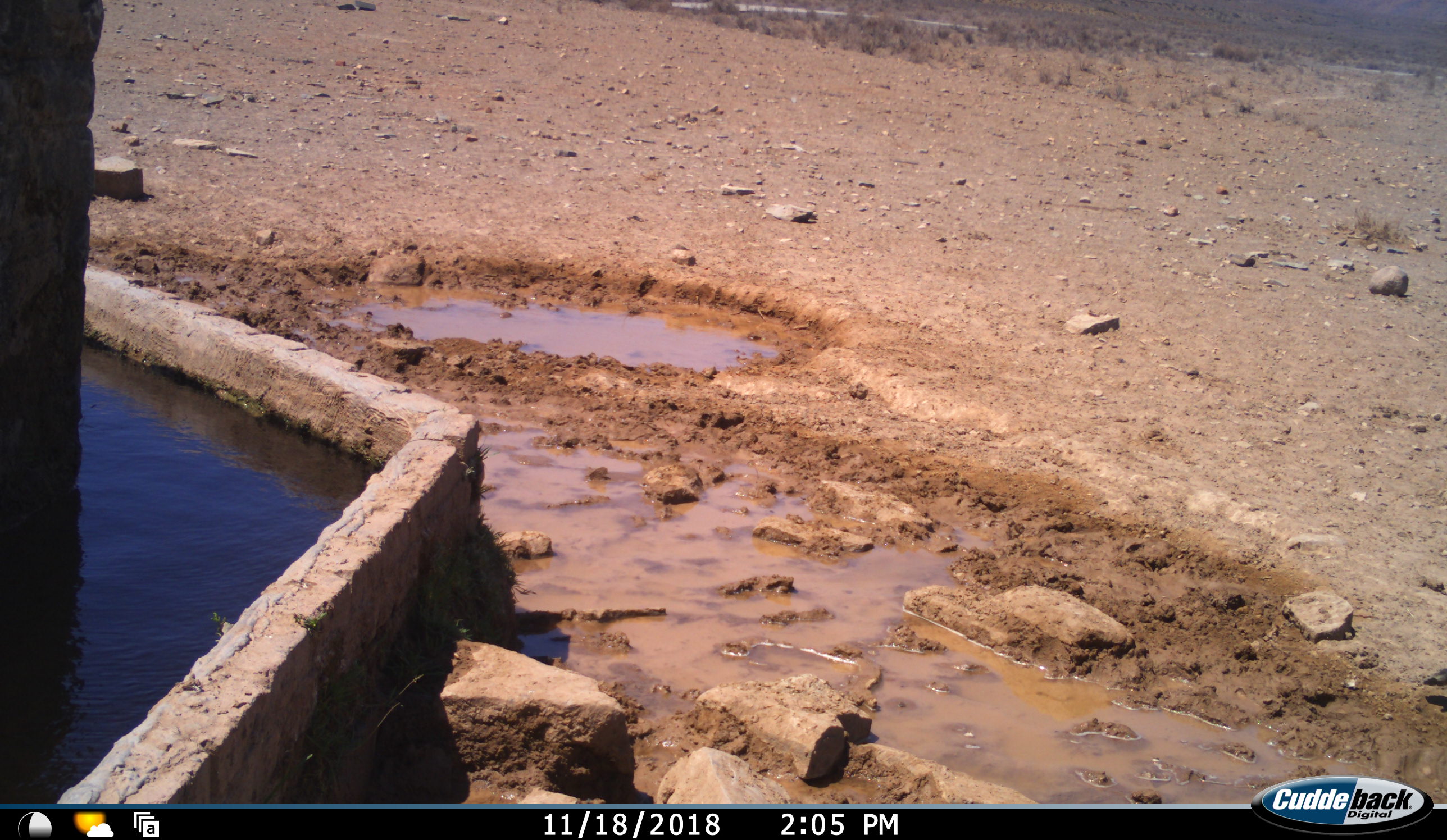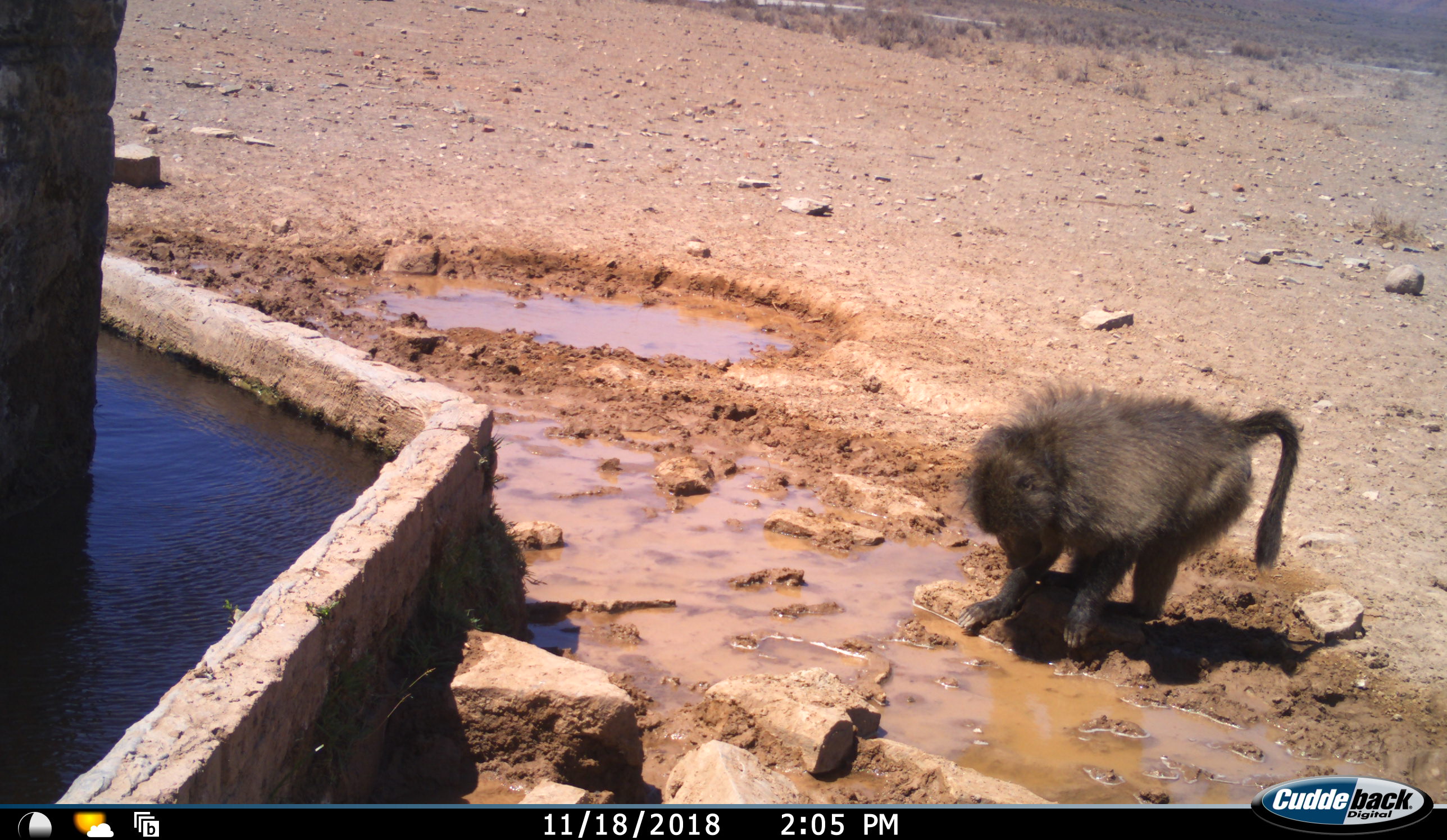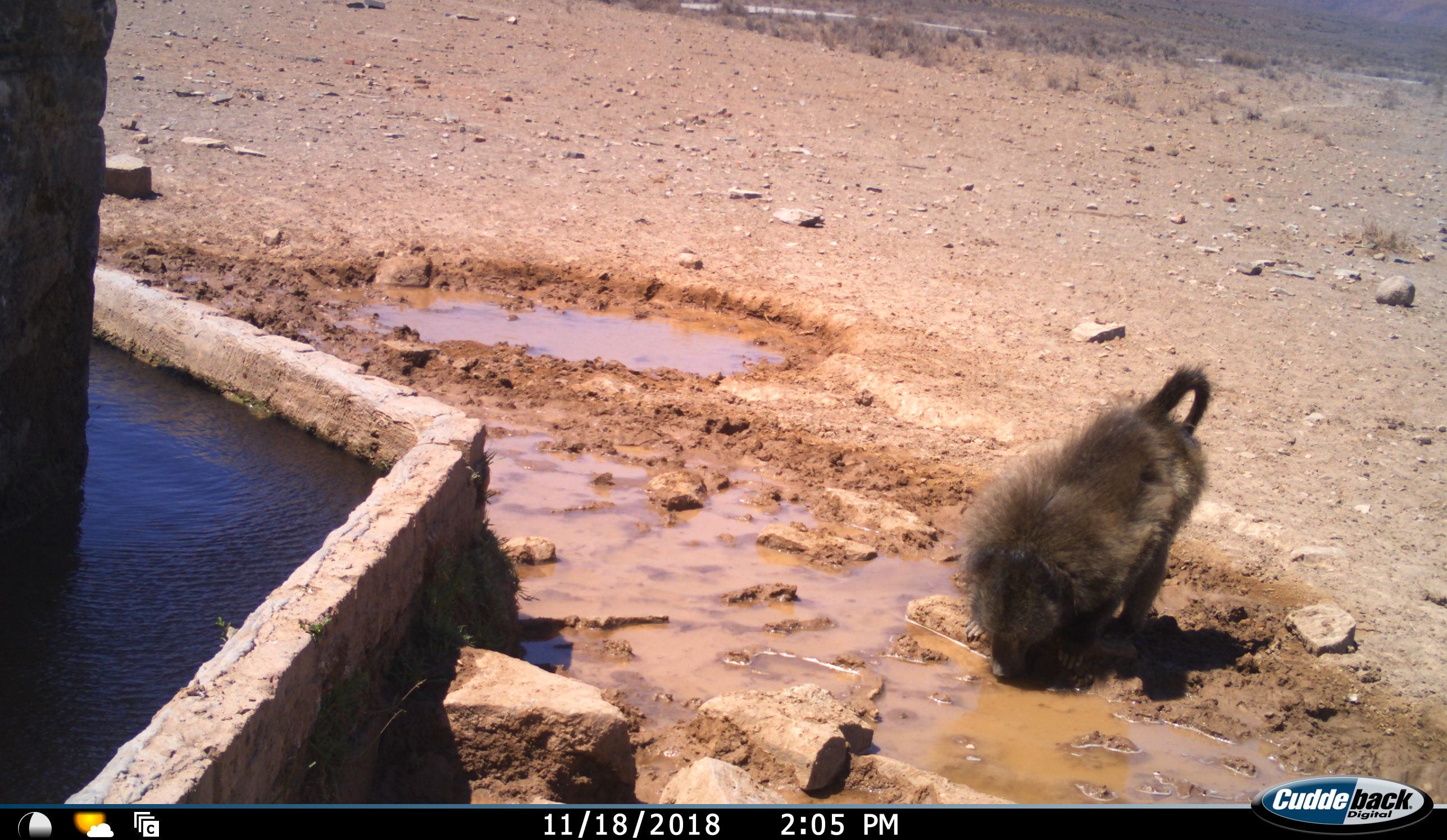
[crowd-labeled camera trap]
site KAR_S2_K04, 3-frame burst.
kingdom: Animalia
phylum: Chordata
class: Mammalia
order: Primates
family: Cercopithecidae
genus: Papio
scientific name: Papio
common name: baboon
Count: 1.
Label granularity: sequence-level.